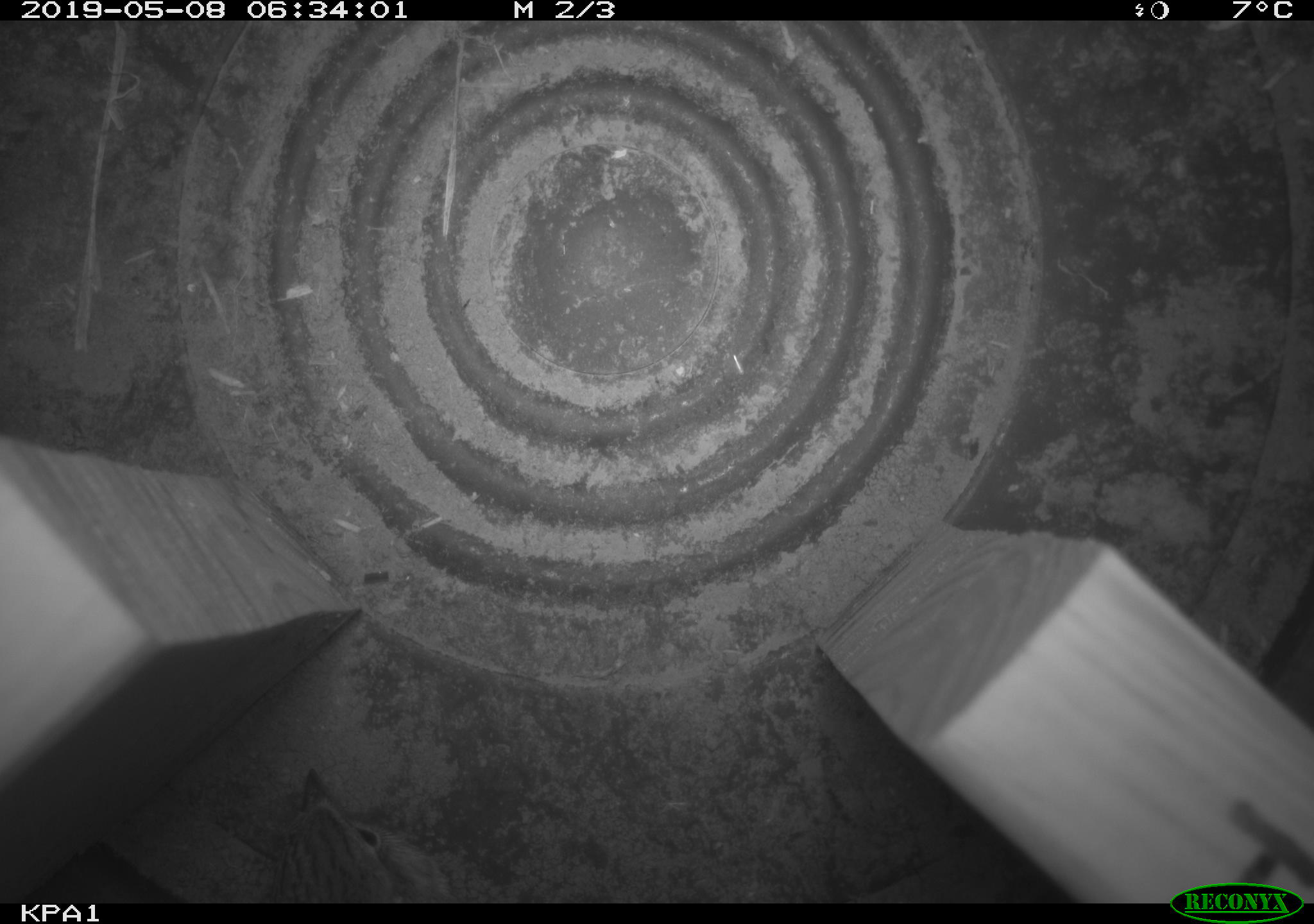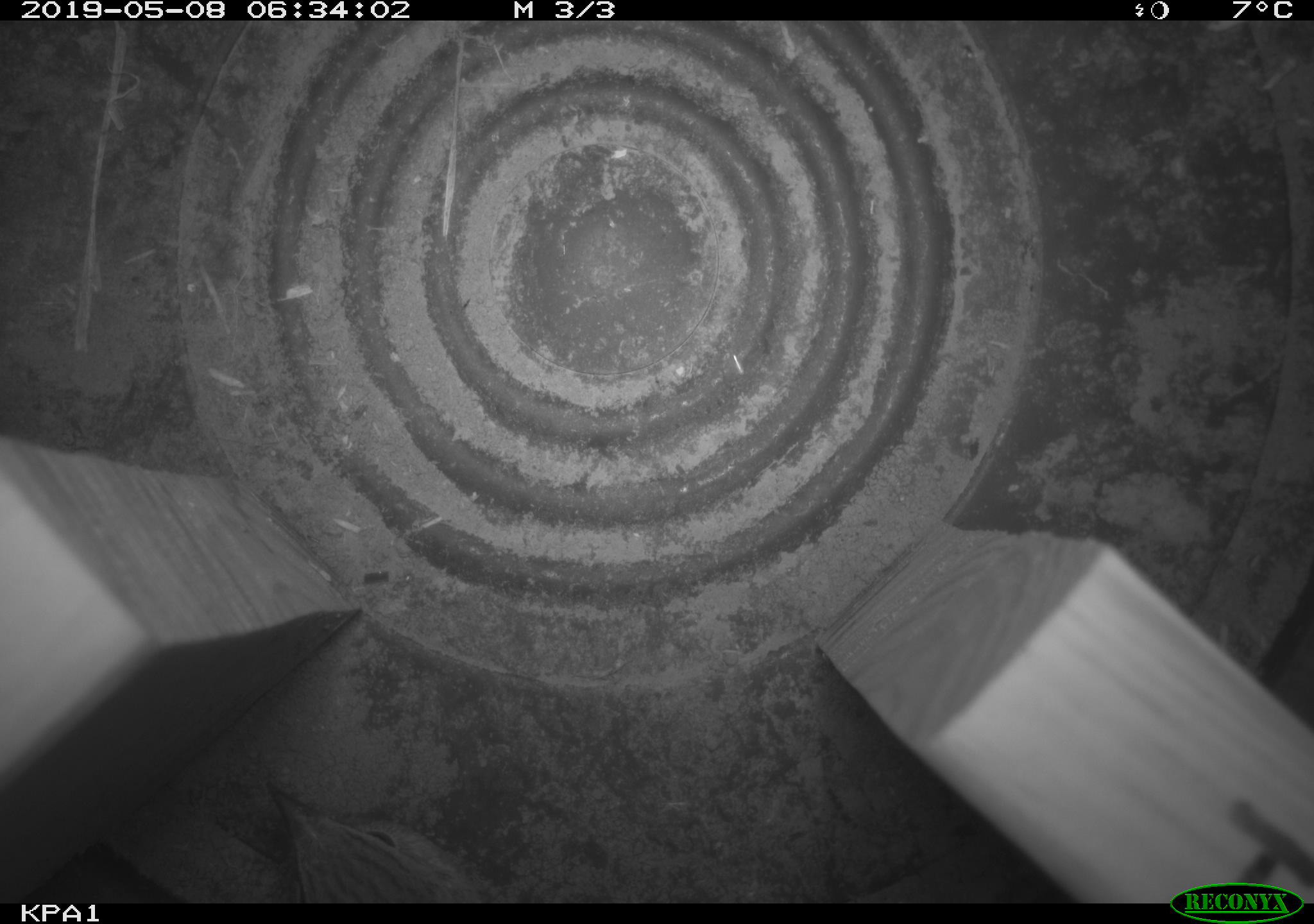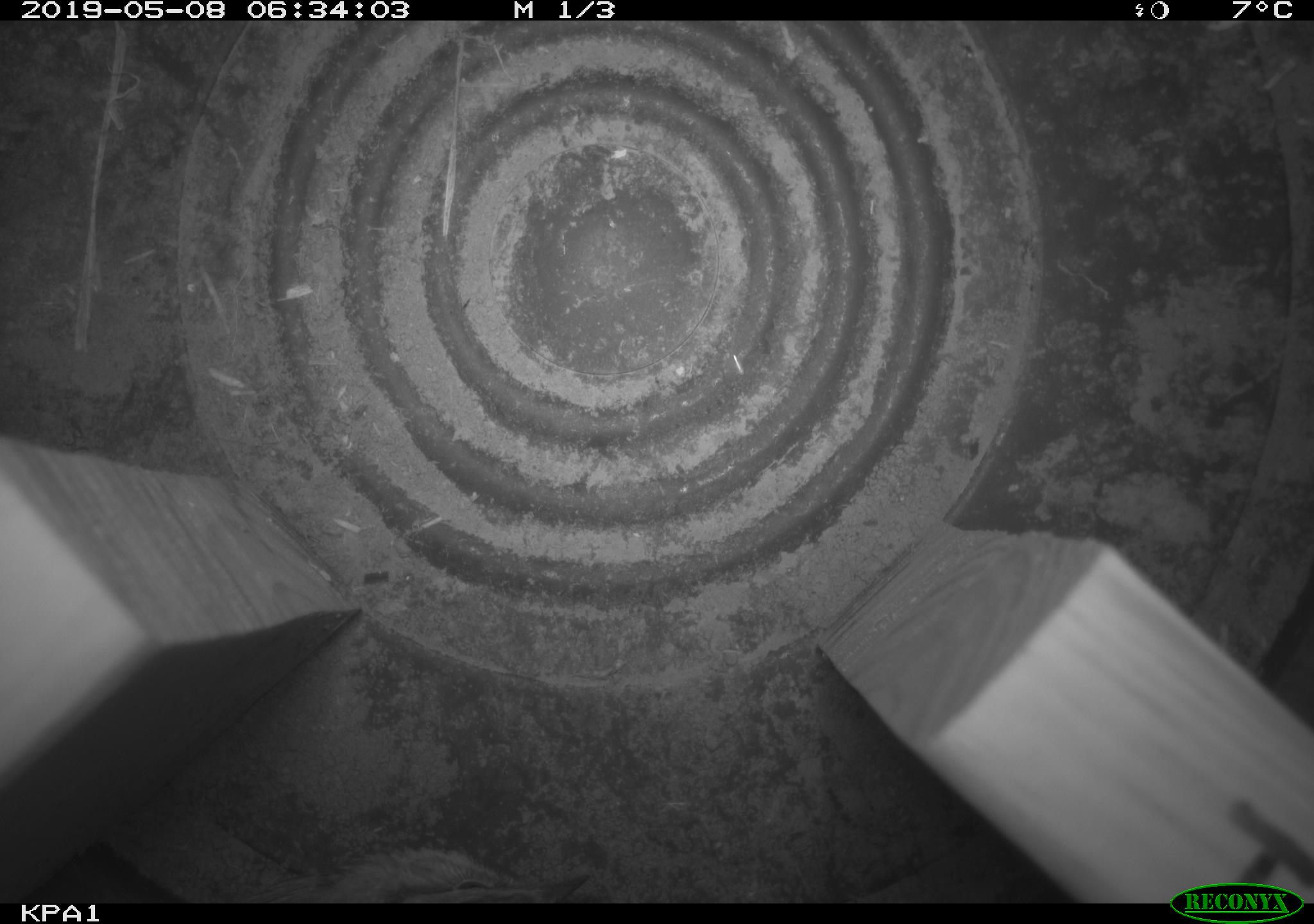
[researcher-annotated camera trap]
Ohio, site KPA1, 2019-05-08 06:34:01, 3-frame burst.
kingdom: Animalia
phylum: Chordata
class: Aves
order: Passeriformes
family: Passerellidae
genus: Melospiza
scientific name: Melospiza melodia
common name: song sparrow